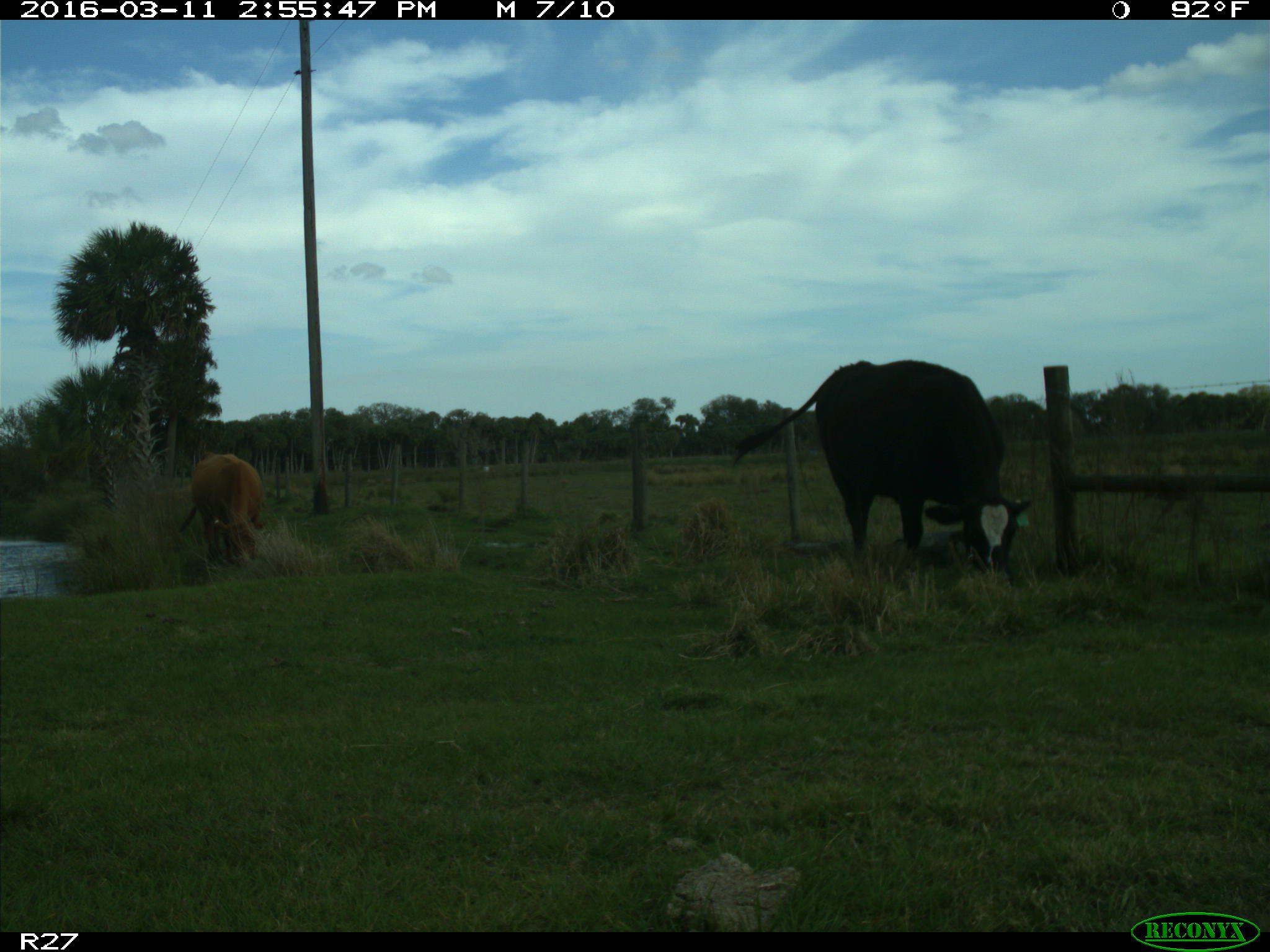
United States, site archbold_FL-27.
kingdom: Animalia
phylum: Chordata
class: Mammalia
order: Artiodactyla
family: Bovidae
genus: Bos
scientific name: Bos taurus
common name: domestic cow